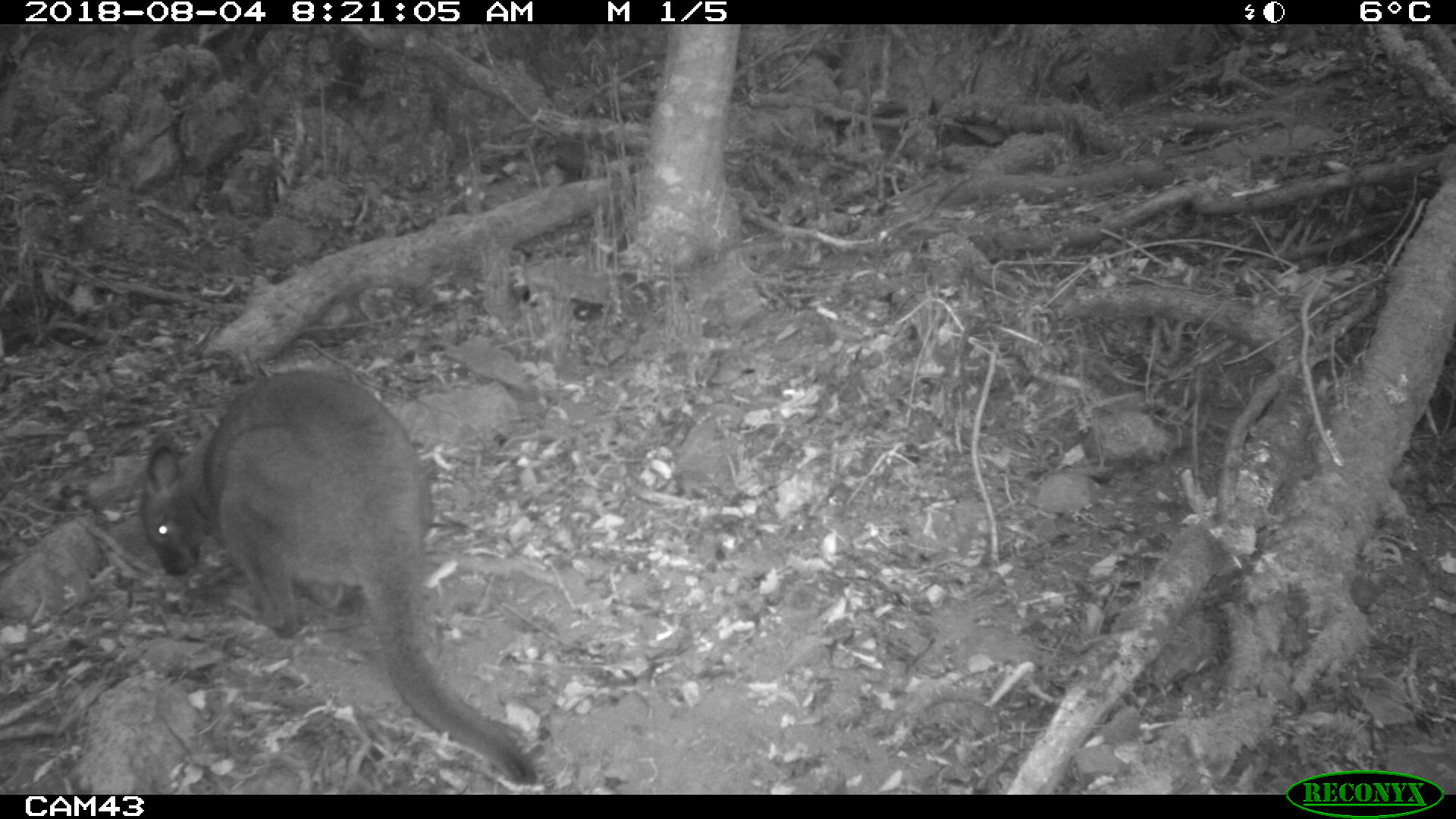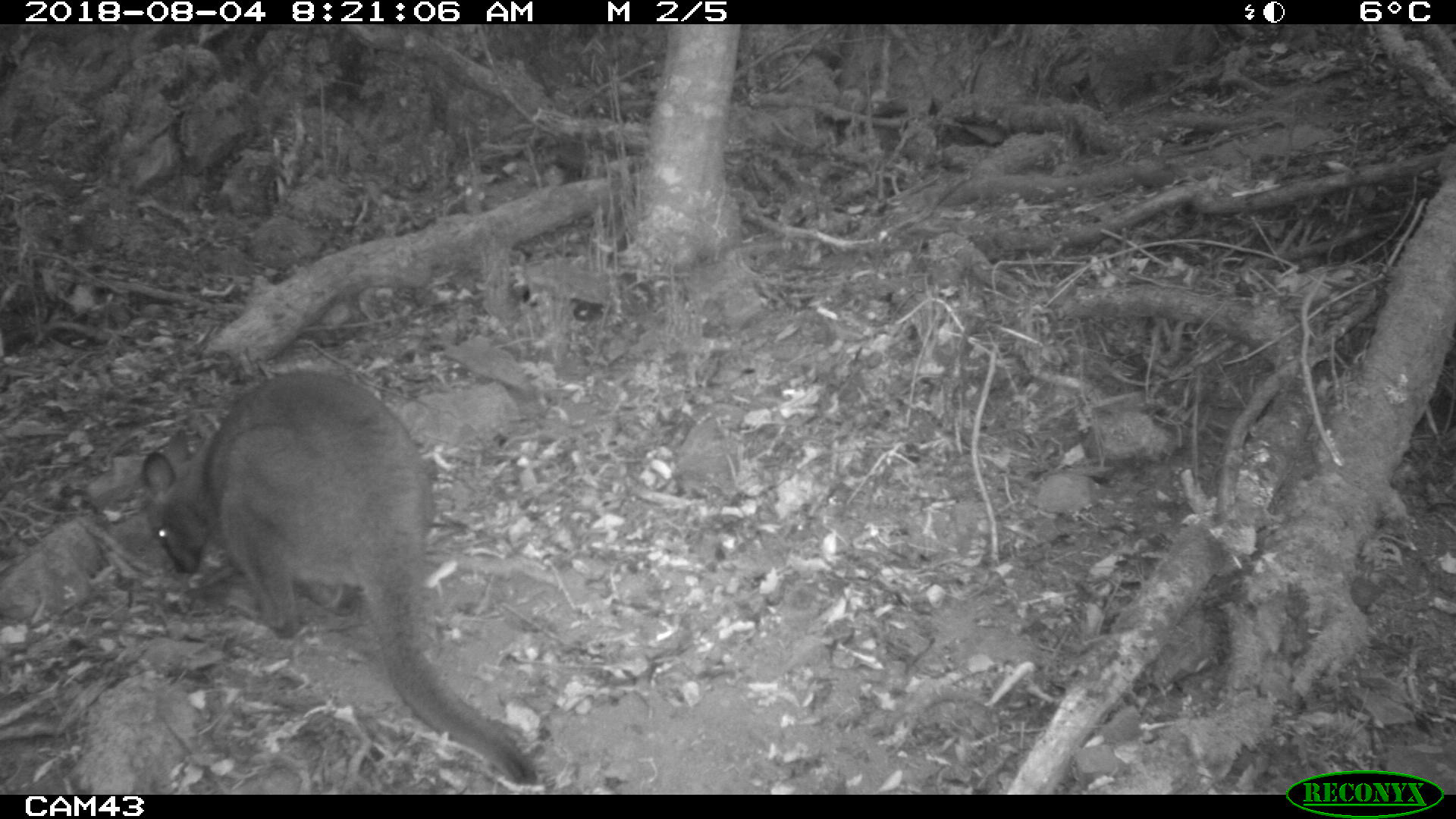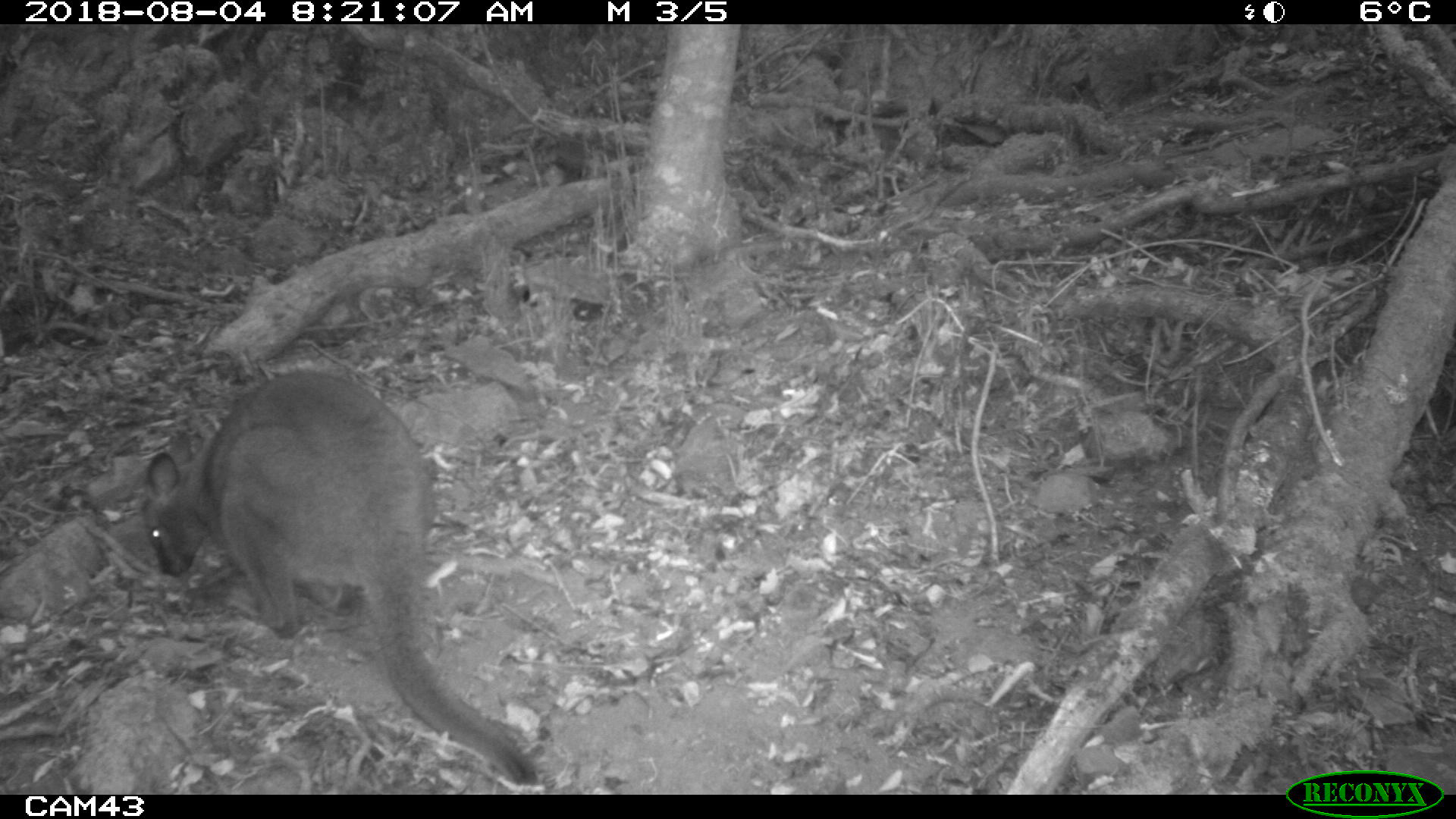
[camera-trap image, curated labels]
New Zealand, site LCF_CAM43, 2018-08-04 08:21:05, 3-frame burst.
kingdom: Animalia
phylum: Chordata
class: Mammalia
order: Diprotodontia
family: Macropodidae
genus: Notamacropus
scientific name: Notamacropus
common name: wallaby